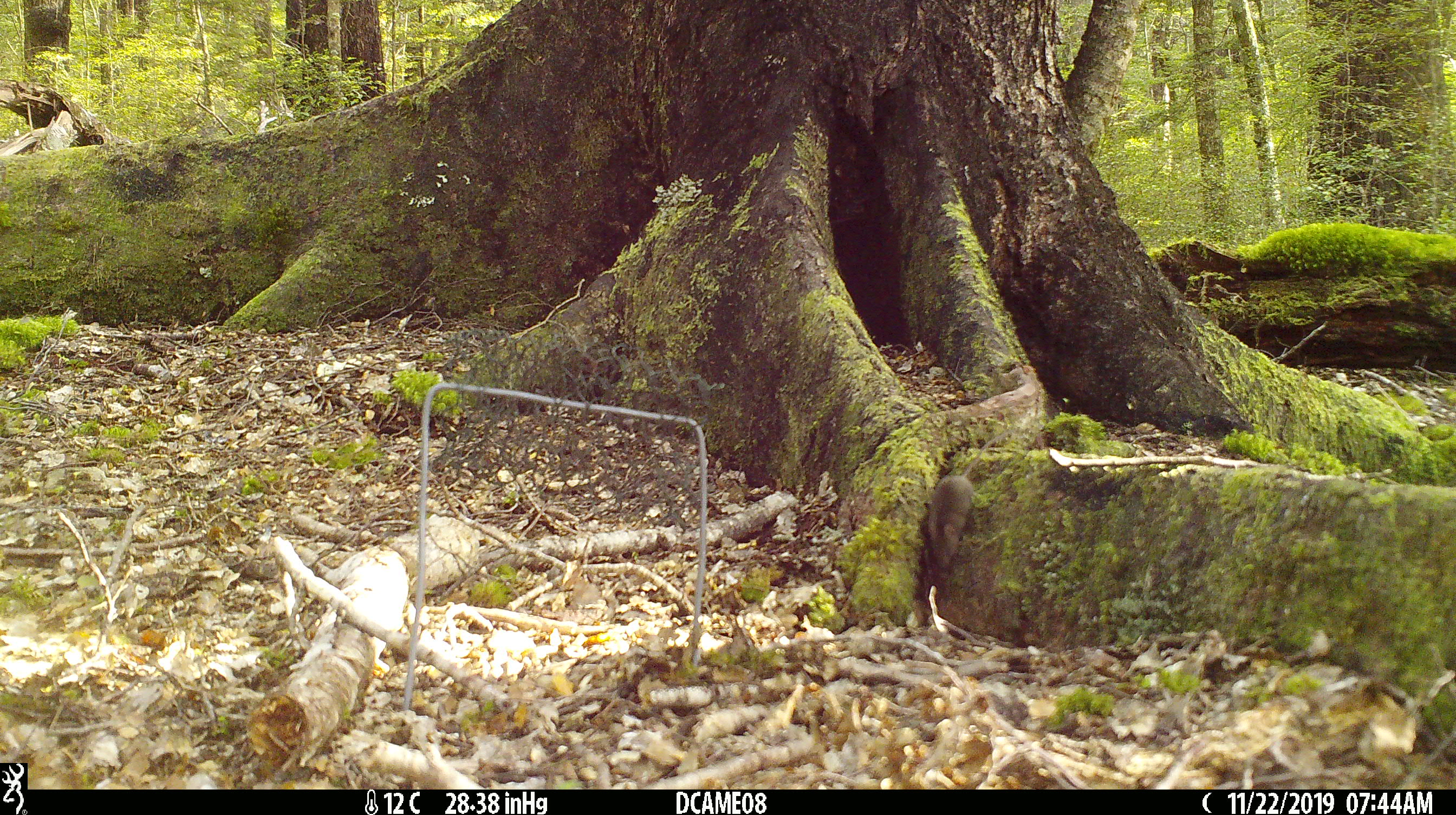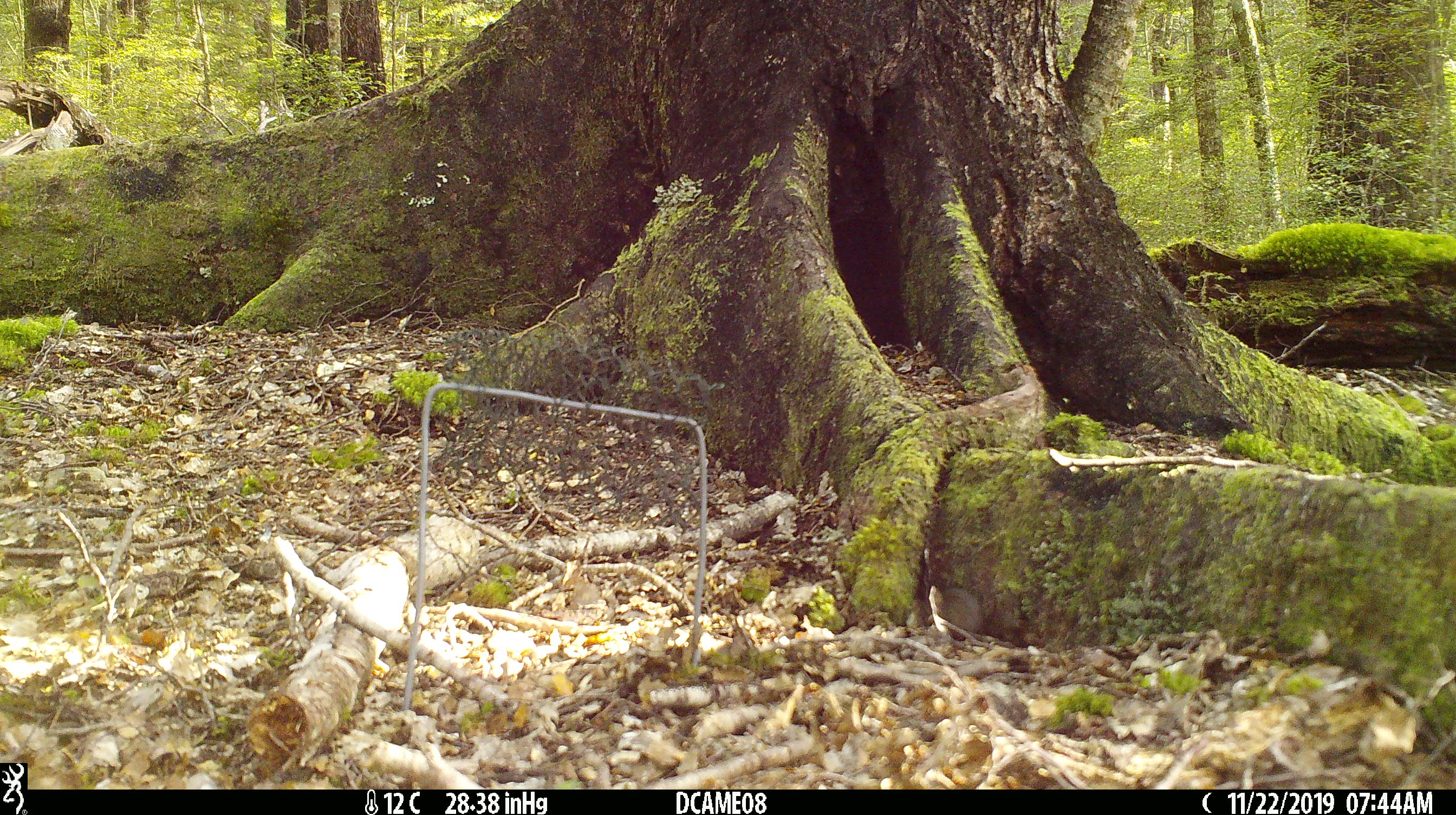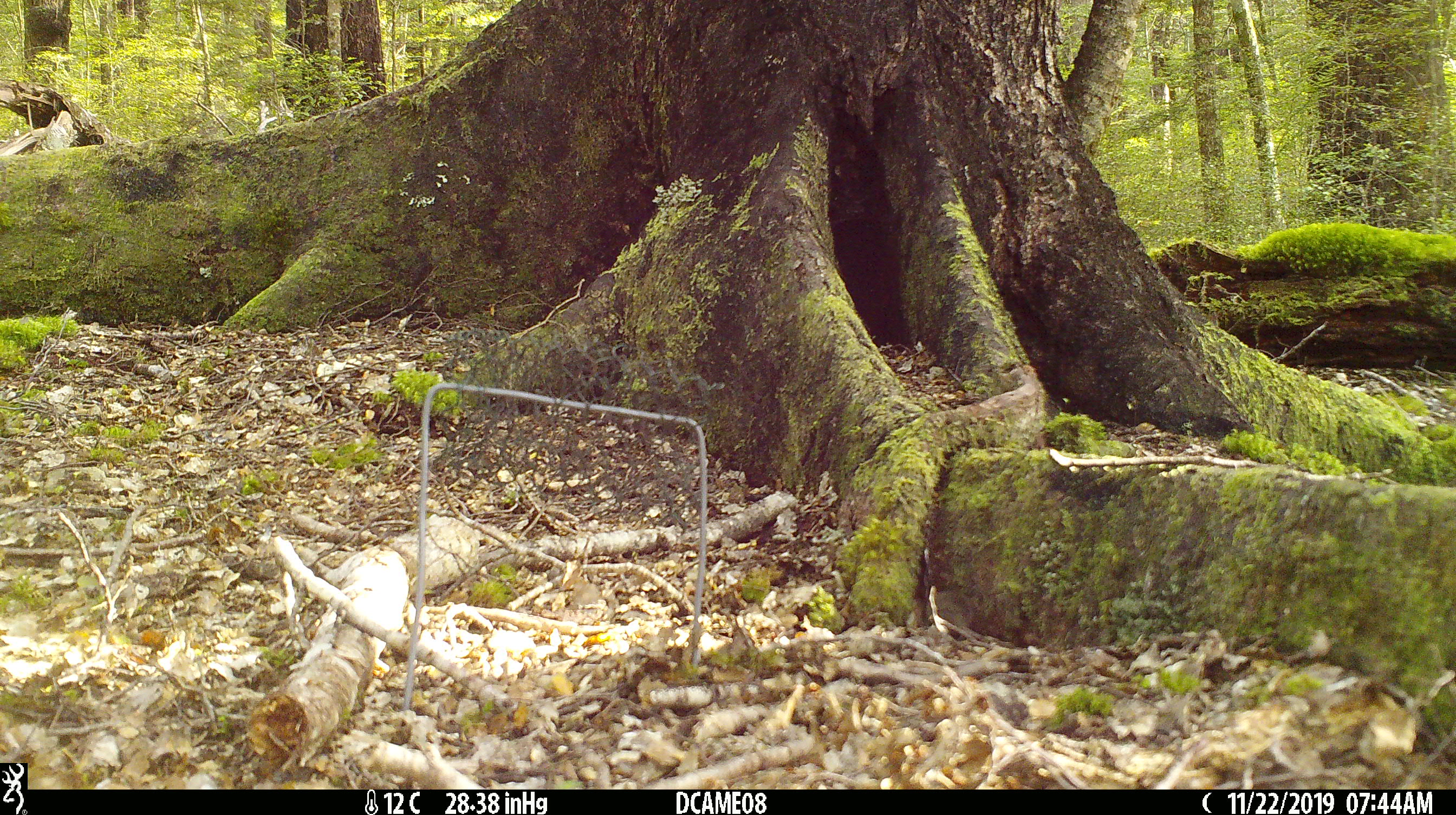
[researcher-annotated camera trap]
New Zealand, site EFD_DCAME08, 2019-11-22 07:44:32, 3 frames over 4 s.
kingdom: Animalia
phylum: Chordata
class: Mammalia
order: Rodentia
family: Muridae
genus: Mus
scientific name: Mus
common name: mouse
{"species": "mouse (Mus)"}